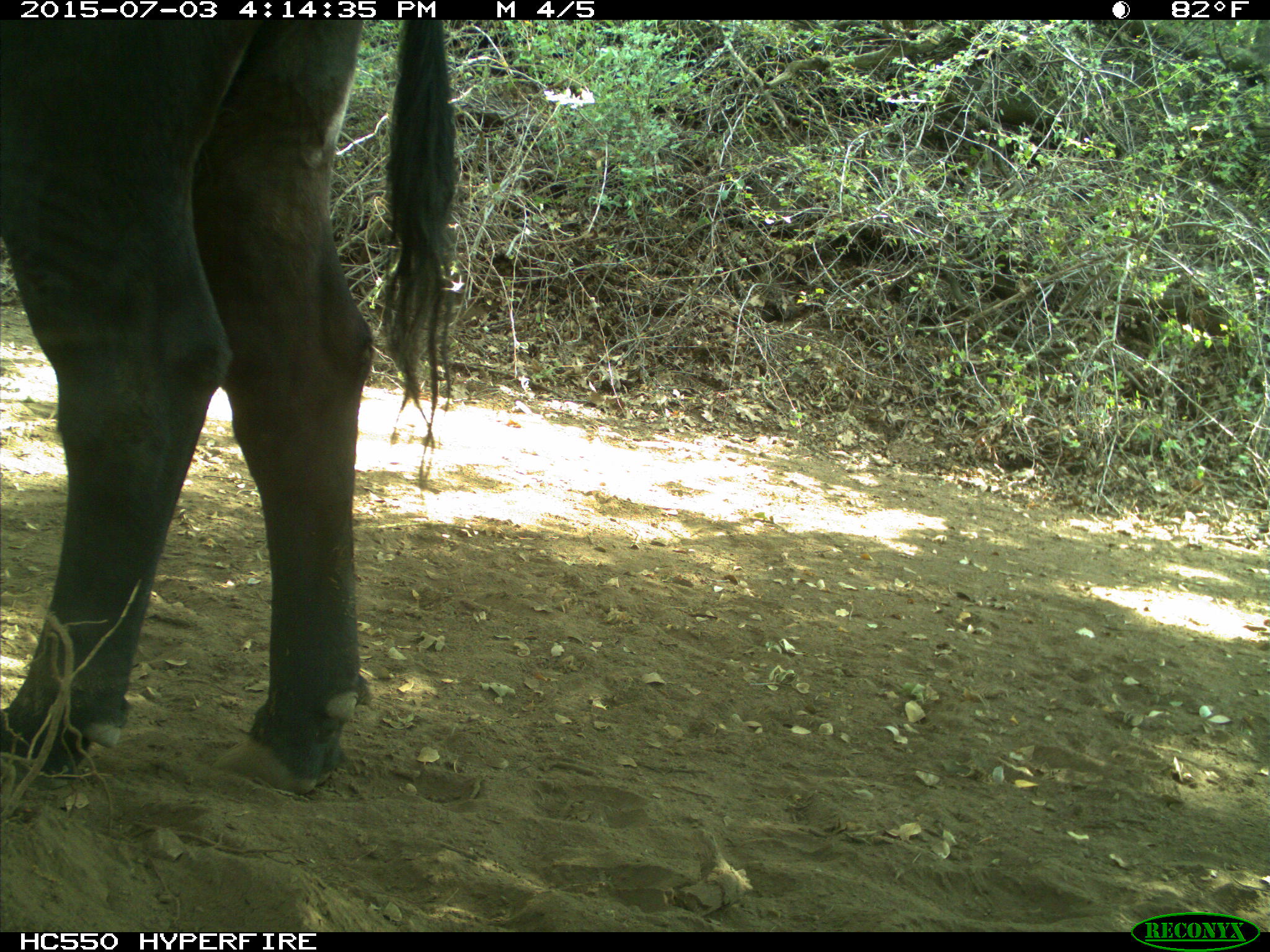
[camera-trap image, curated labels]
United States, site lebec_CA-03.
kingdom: Animalia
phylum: Chordata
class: Mammalia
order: Artiodactyla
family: Bovidae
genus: Bos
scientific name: Bos taurus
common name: domestic cow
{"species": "Bos taurus (domestic cow)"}